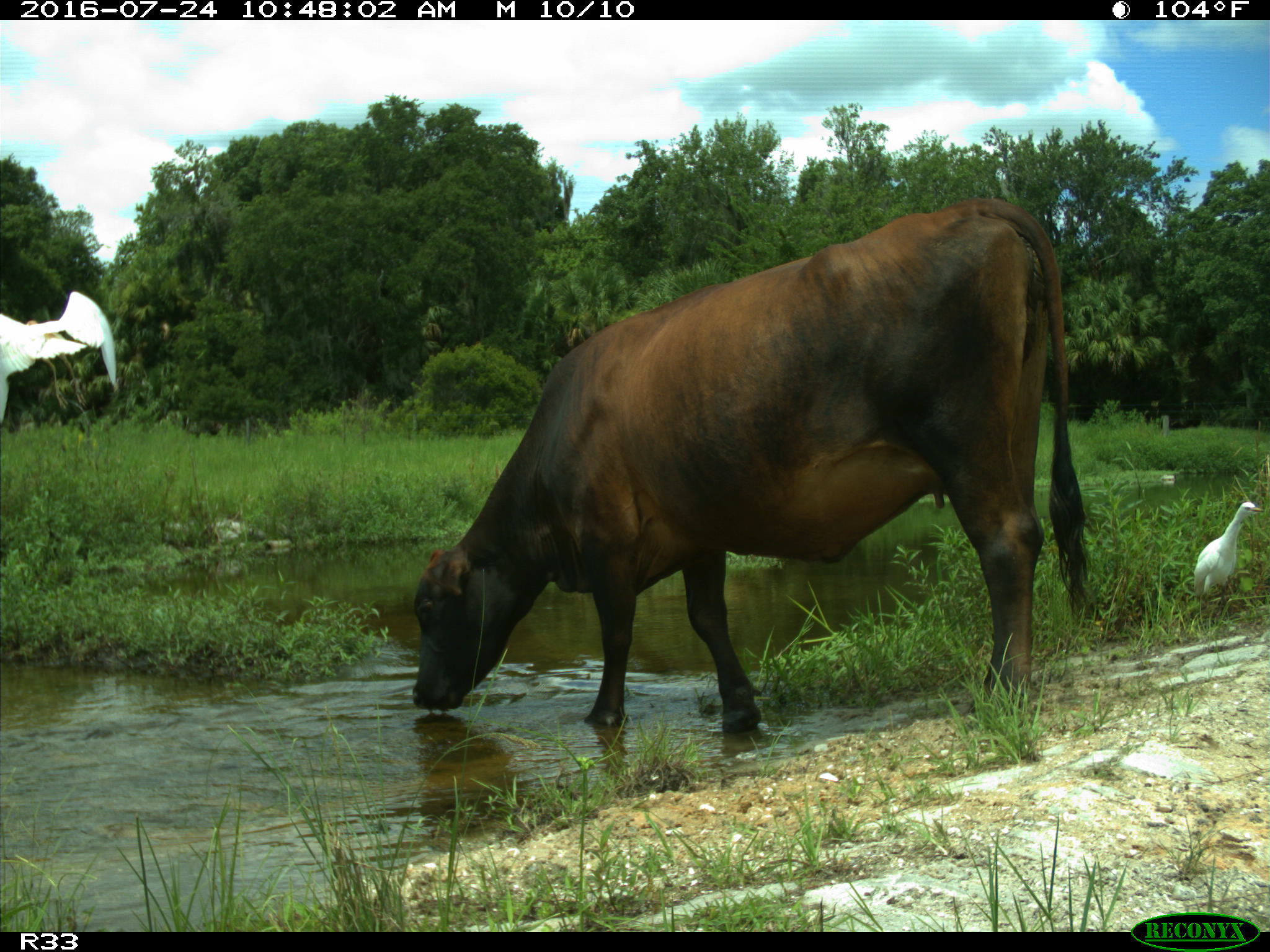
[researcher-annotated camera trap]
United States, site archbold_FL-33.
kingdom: Animalia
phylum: Chordata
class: Mammalia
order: Artiodactyla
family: Bovidae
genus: Bos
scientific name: Bos taurus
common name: domestic cow